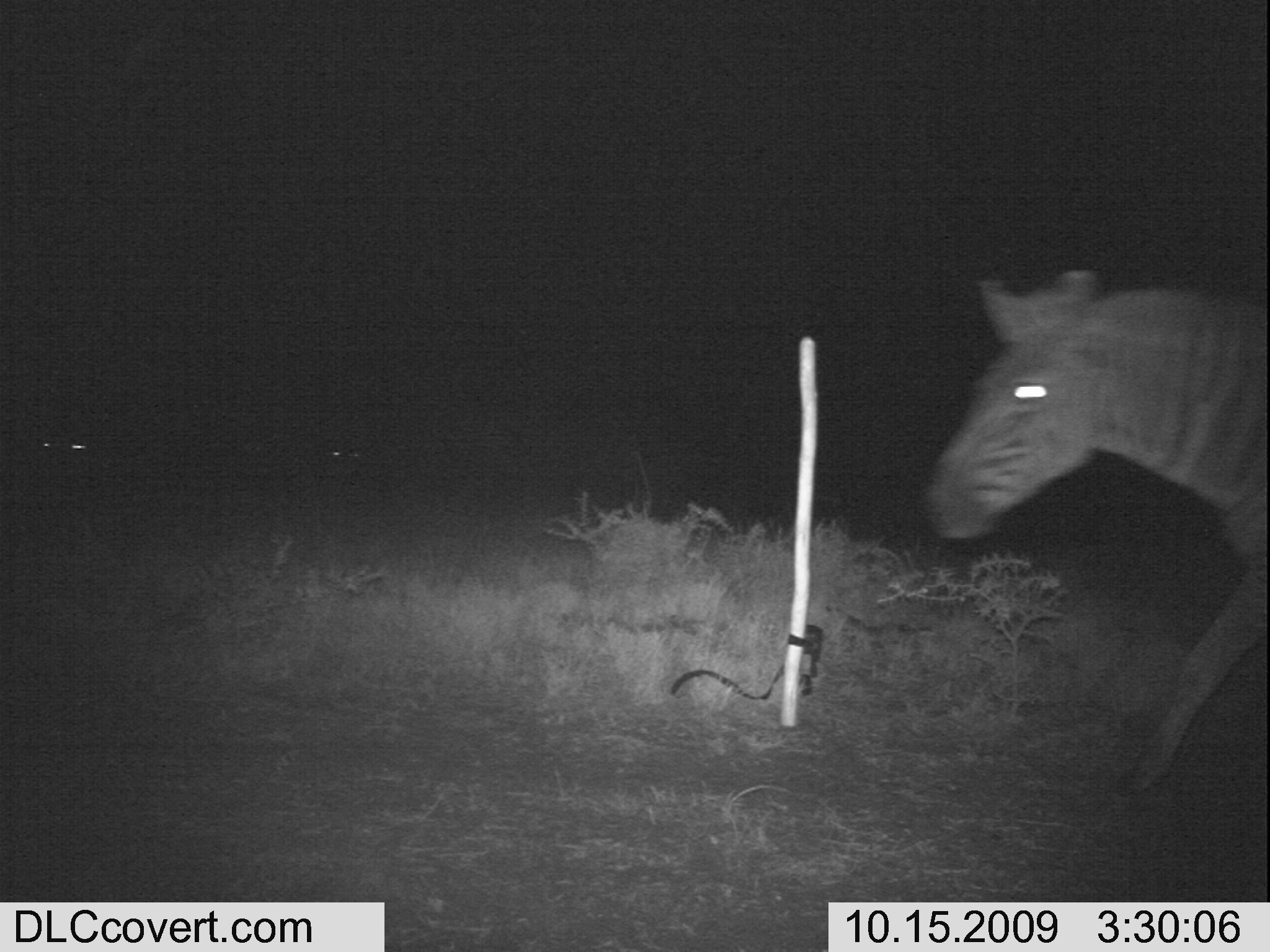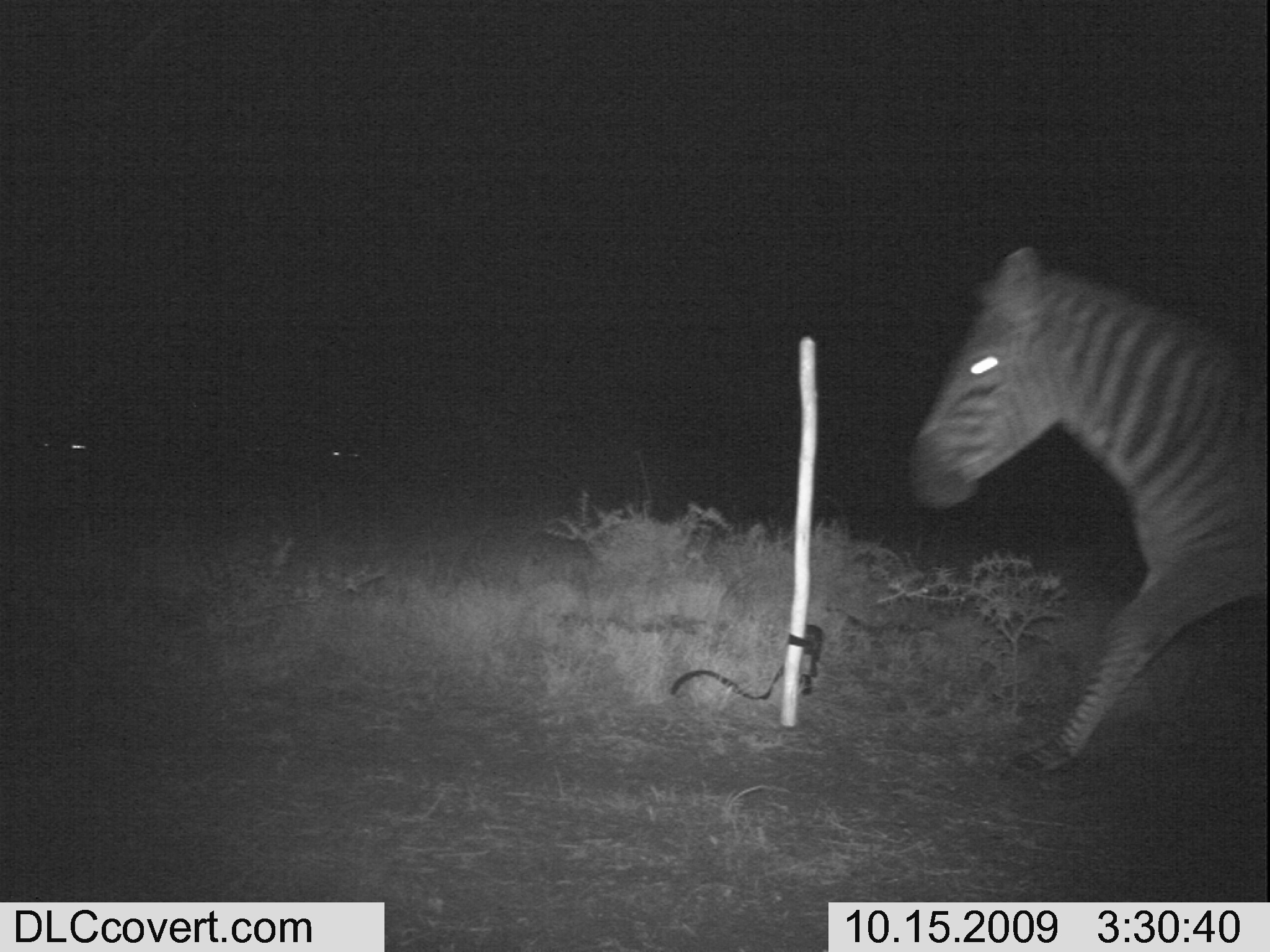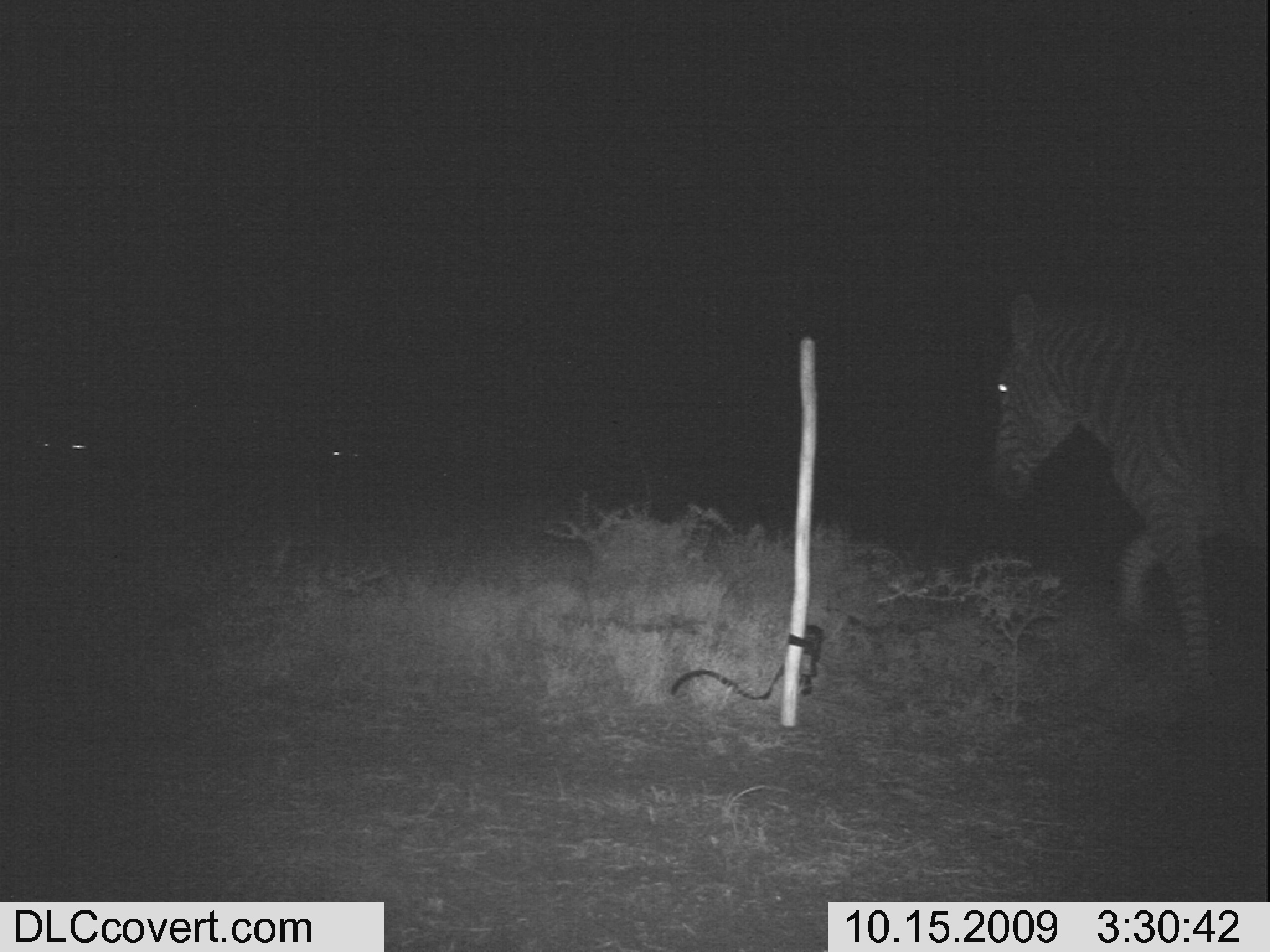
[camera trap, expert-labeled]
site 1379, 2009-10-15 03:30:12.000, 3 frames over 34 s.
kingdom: Animalia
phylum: Chordata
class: Mammalia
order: Perissodactyla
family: Equidae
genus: Equus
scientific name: Equus quagga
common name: plains zebra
Equus quagga (plains zebra), count 1.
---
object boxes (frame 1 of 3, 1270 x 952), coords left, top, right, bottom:
equus quagga: 918, 260, 1270, 800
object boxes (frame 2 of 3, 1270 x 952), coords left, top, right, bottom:
equus quagga: 904, 239, 1270, 777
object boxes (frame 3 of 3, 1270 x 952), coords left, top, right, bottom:
equus quagga: 982, 284, 1270, 700